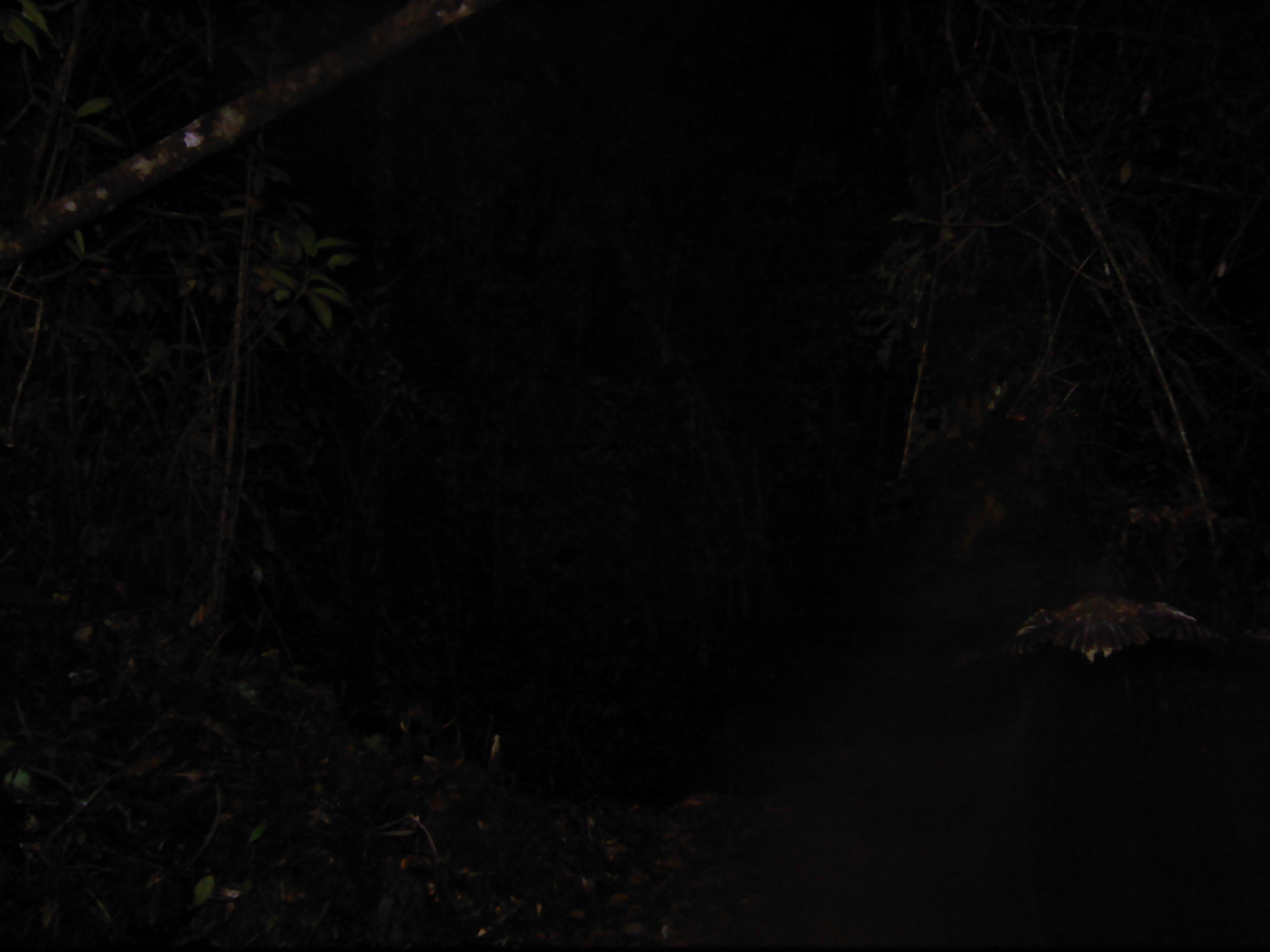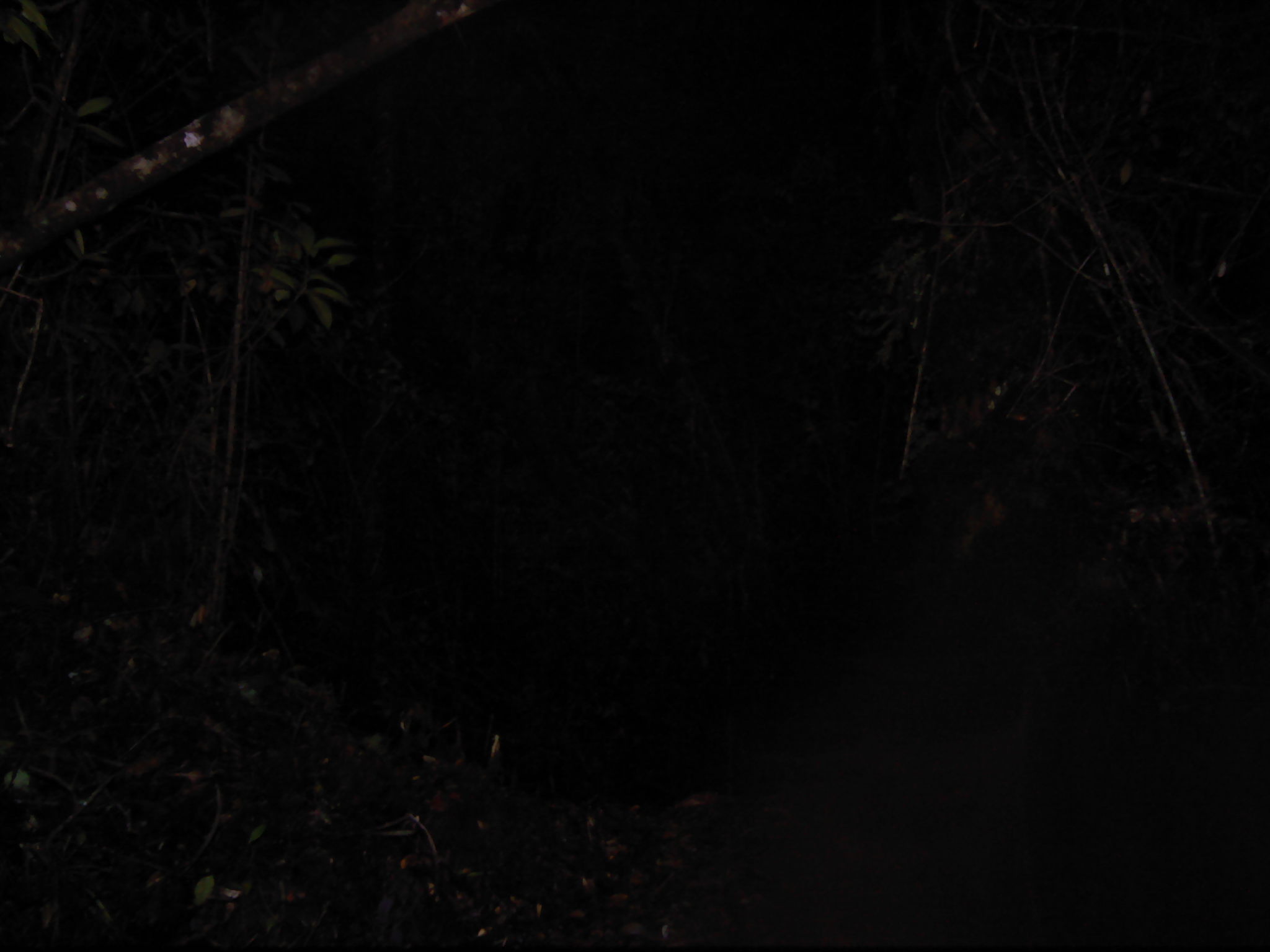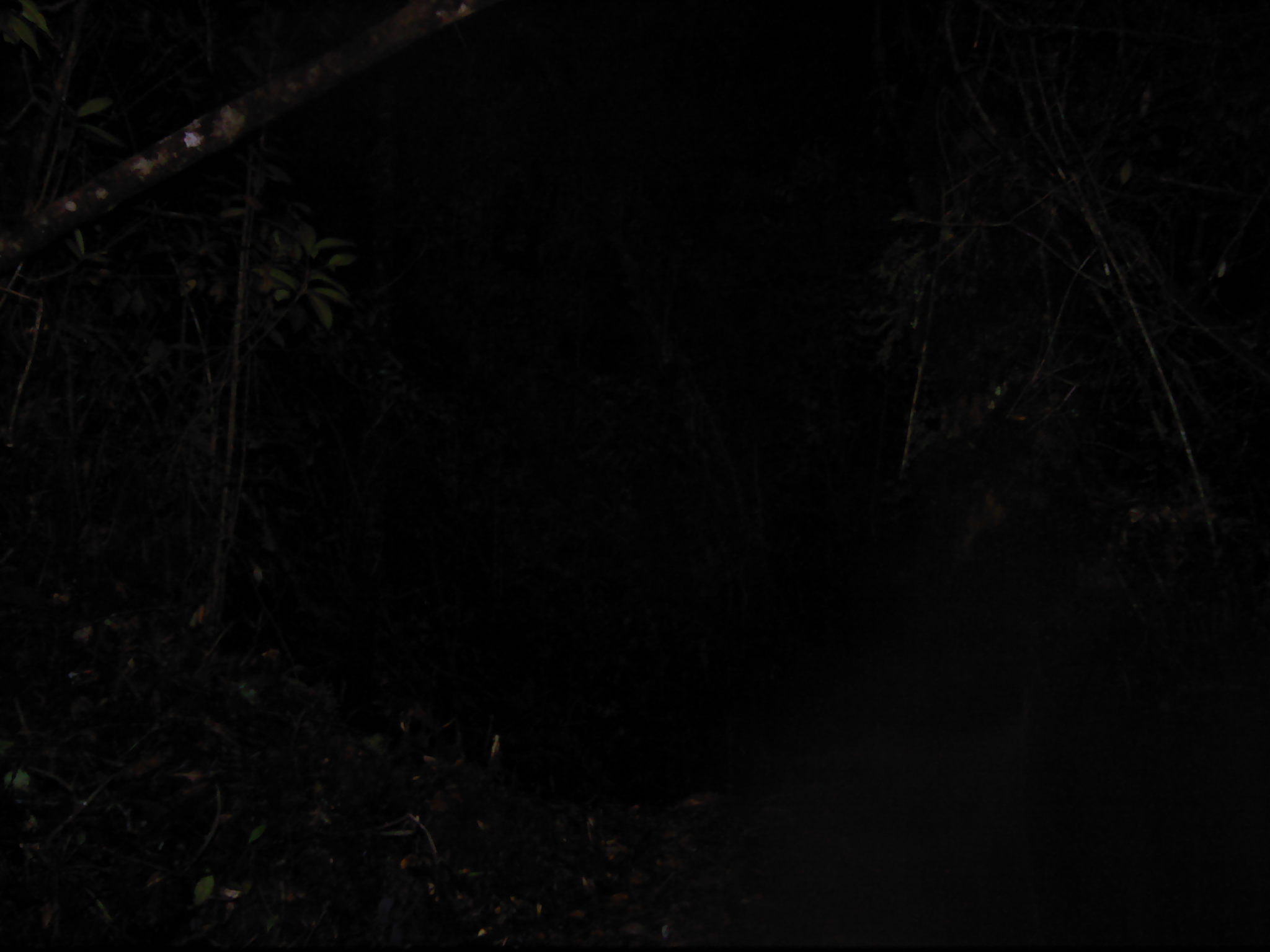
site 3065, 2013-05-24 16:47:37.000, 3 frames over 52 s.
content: unidentified animal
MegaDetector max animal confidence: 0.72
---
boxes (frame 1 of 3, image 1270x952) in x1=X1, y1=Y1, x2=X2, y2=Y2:
unknown: x1=999, y1=589, x2=1228, y2=662